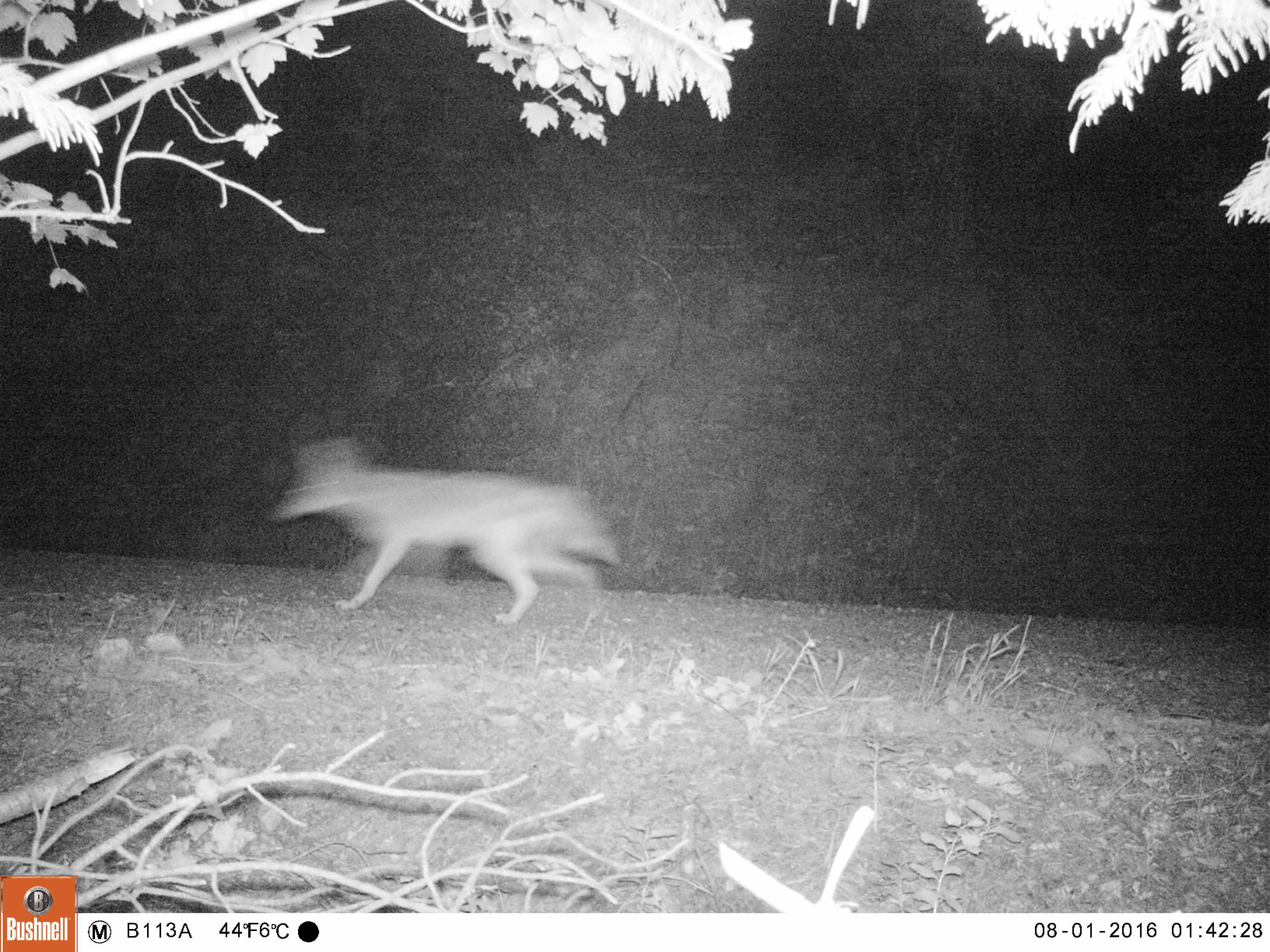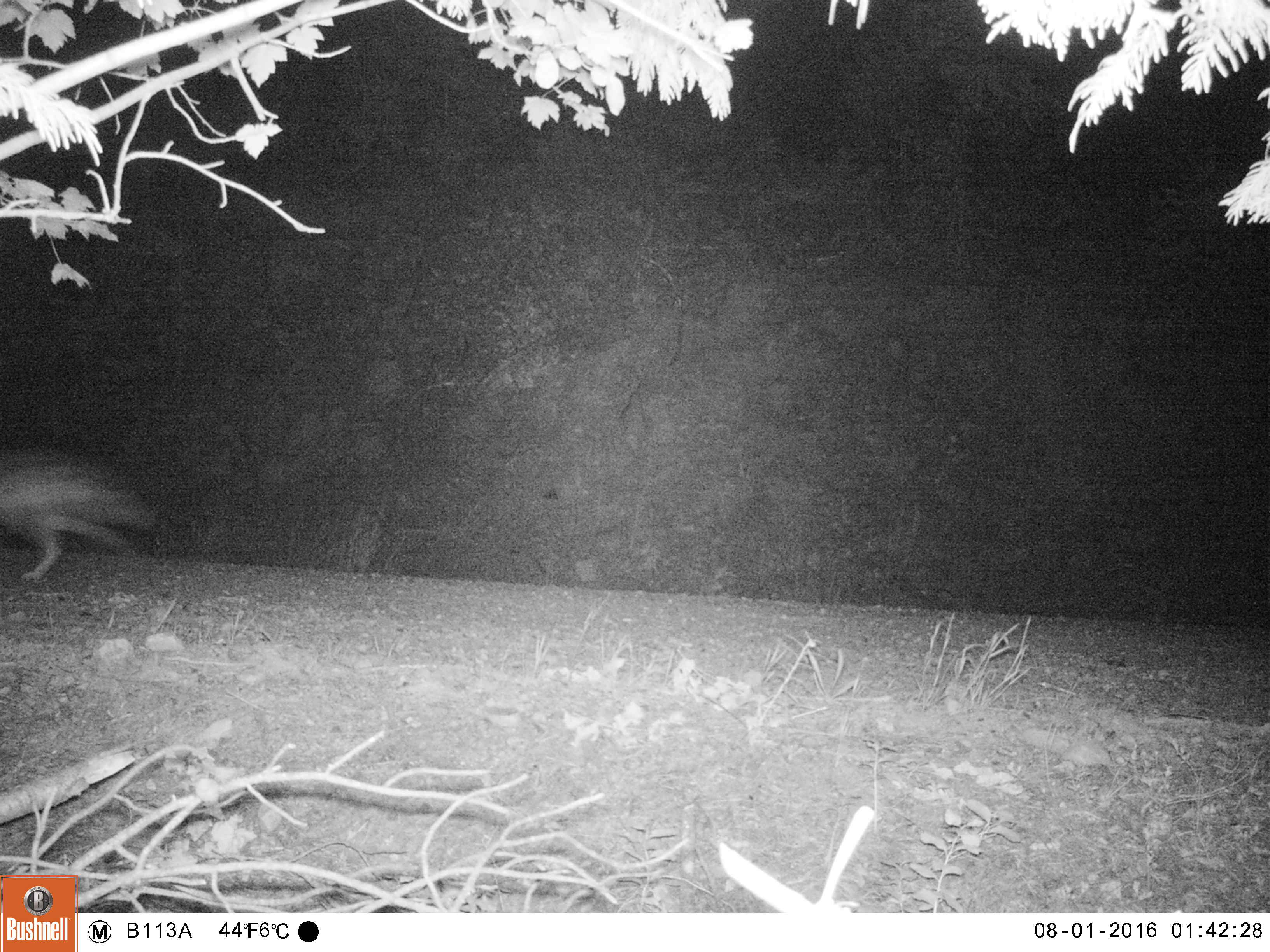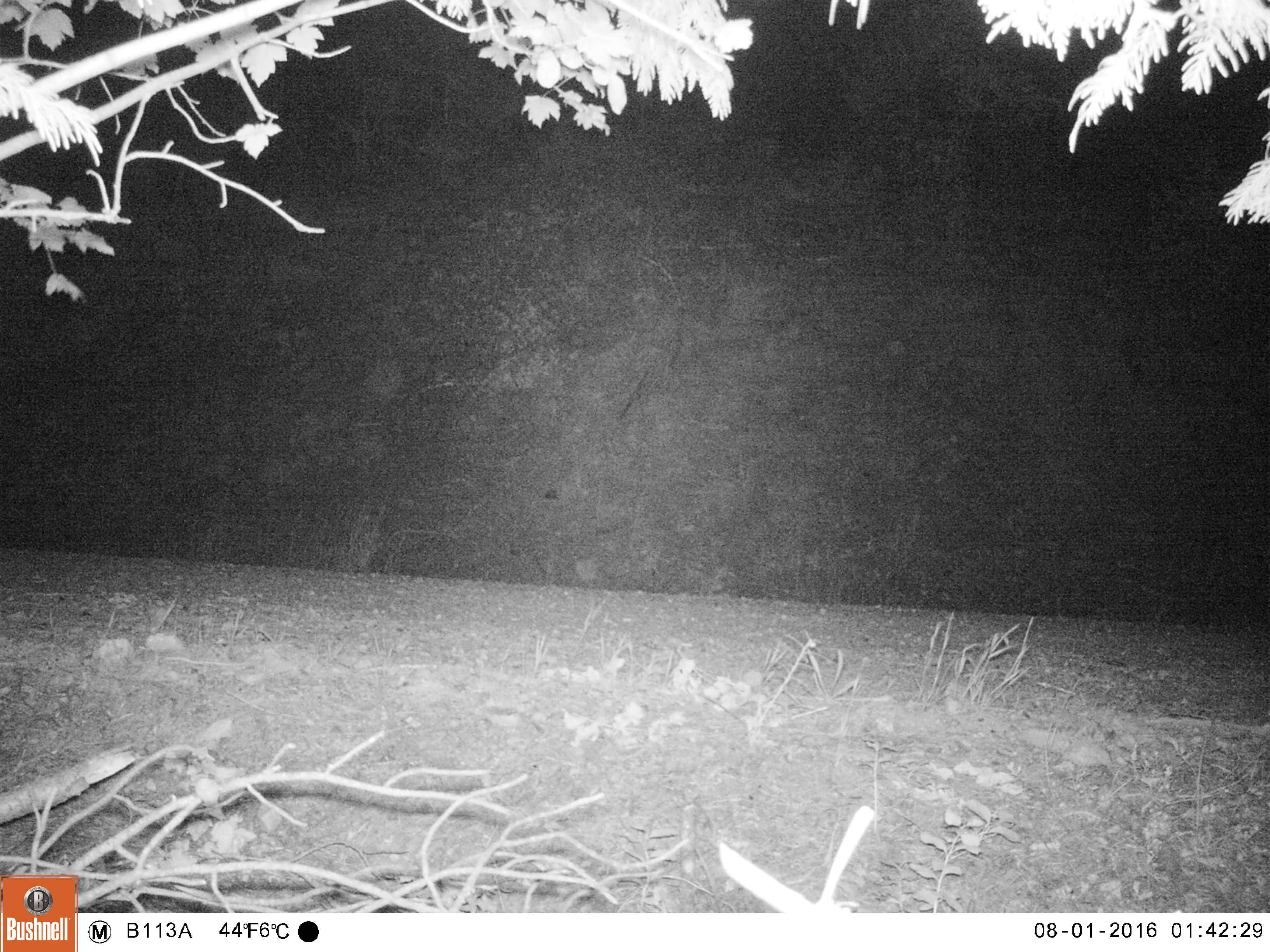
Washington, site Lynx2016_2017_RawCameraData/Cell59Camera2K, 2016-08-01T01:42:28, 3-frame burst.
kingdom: Animalia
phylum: Chordata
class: Mammalia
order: Carnivora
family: Canidae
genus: Canis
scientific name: Canis latrans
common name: coyote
Canis latrans (coyote). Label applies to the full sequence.